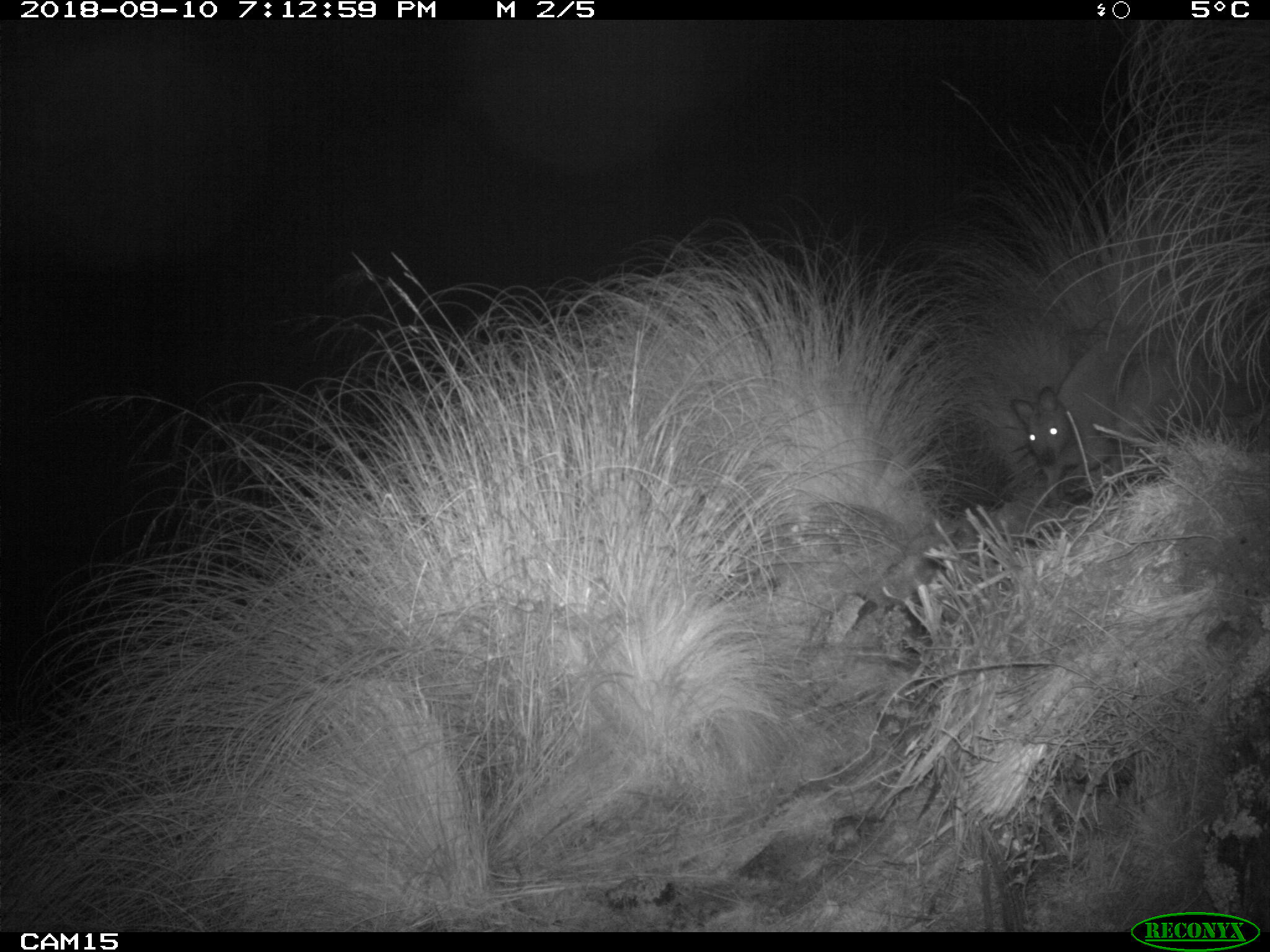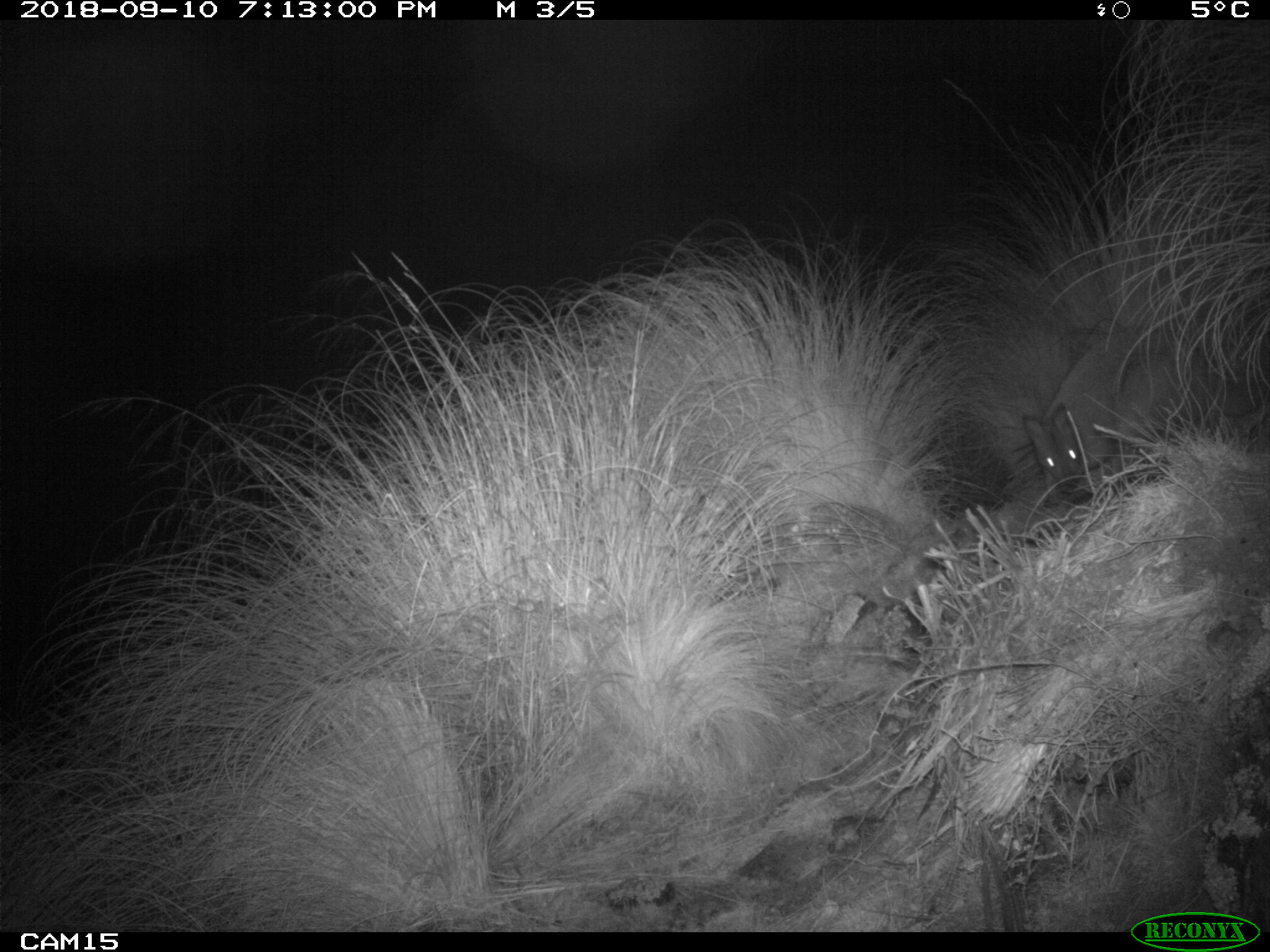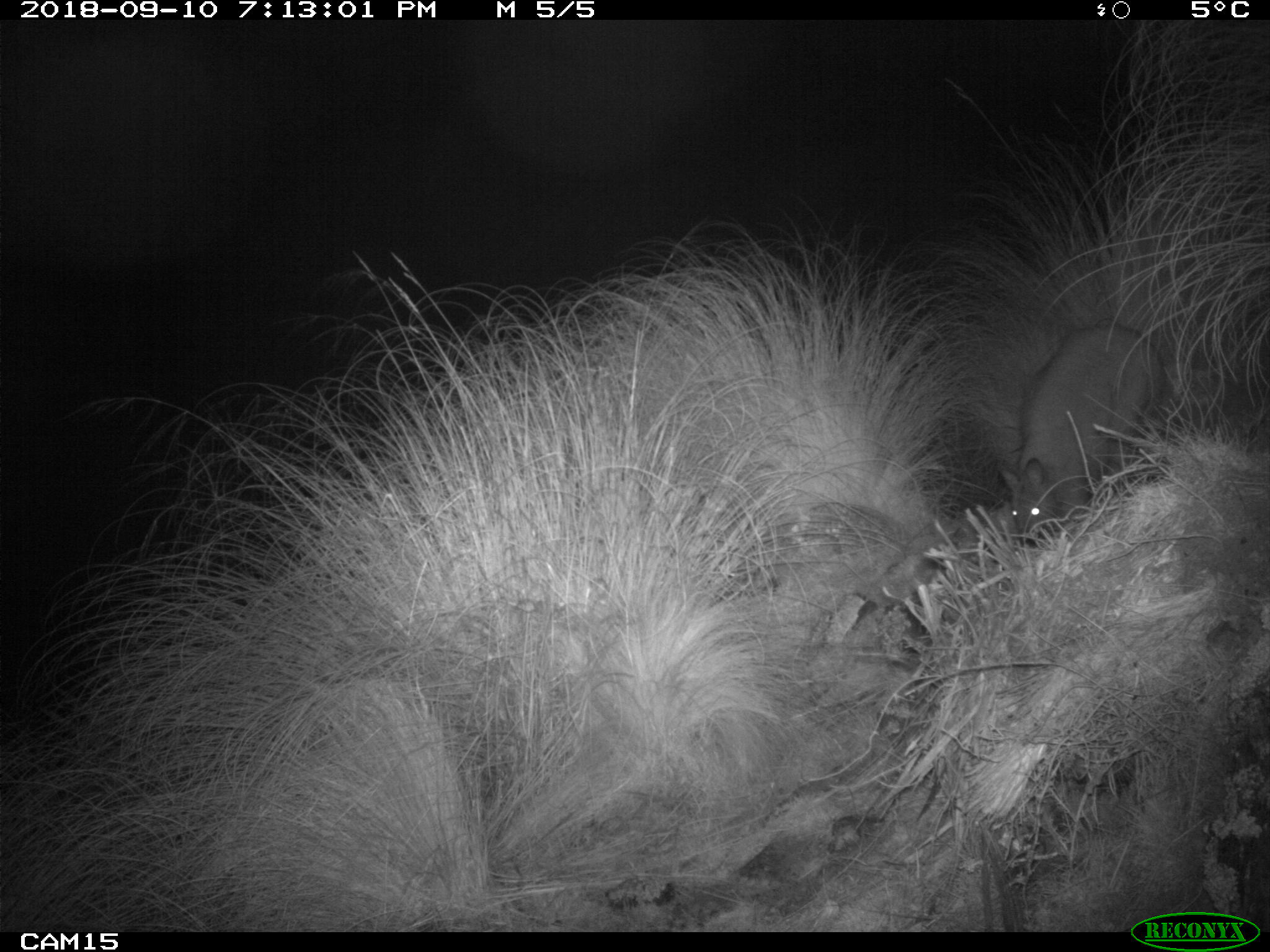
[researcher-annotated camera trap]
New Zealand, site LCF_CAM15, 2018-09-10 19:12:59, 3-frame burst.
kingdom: Animalia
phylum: Chordata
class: Mammalia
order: Diprotodontia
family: Macropodidae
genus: Notamacropus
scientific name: Notamacropus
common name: wallaby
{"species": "wallaby (Notamacropus)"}